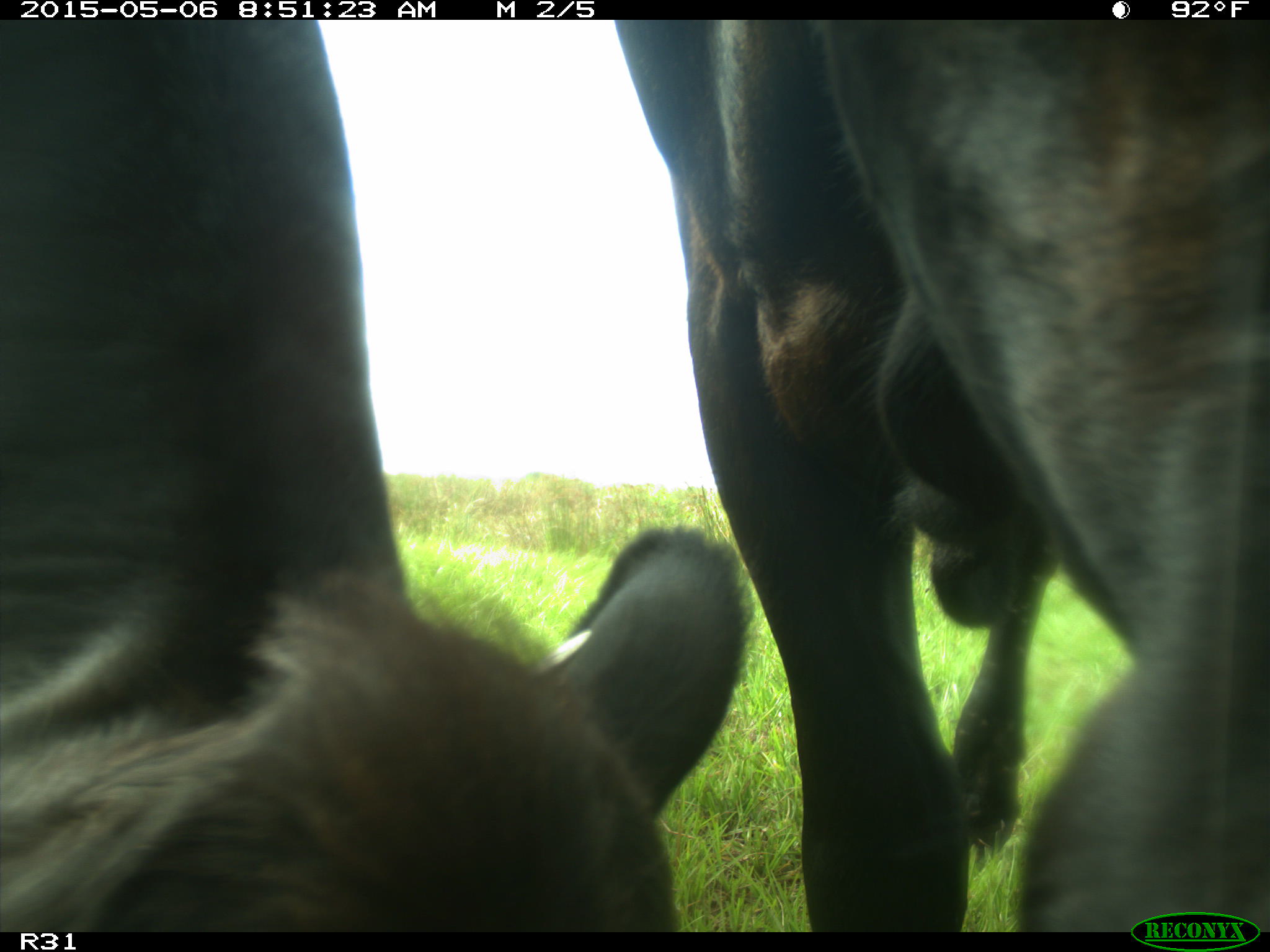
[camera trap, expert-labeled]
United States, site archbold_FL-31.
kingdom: Animalia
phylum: Chordata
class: Mammalia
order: Artiodactyla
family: Bovidae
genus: Bos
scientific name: Bos taurus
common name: domestic cow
Bos taurus (domestic cow).